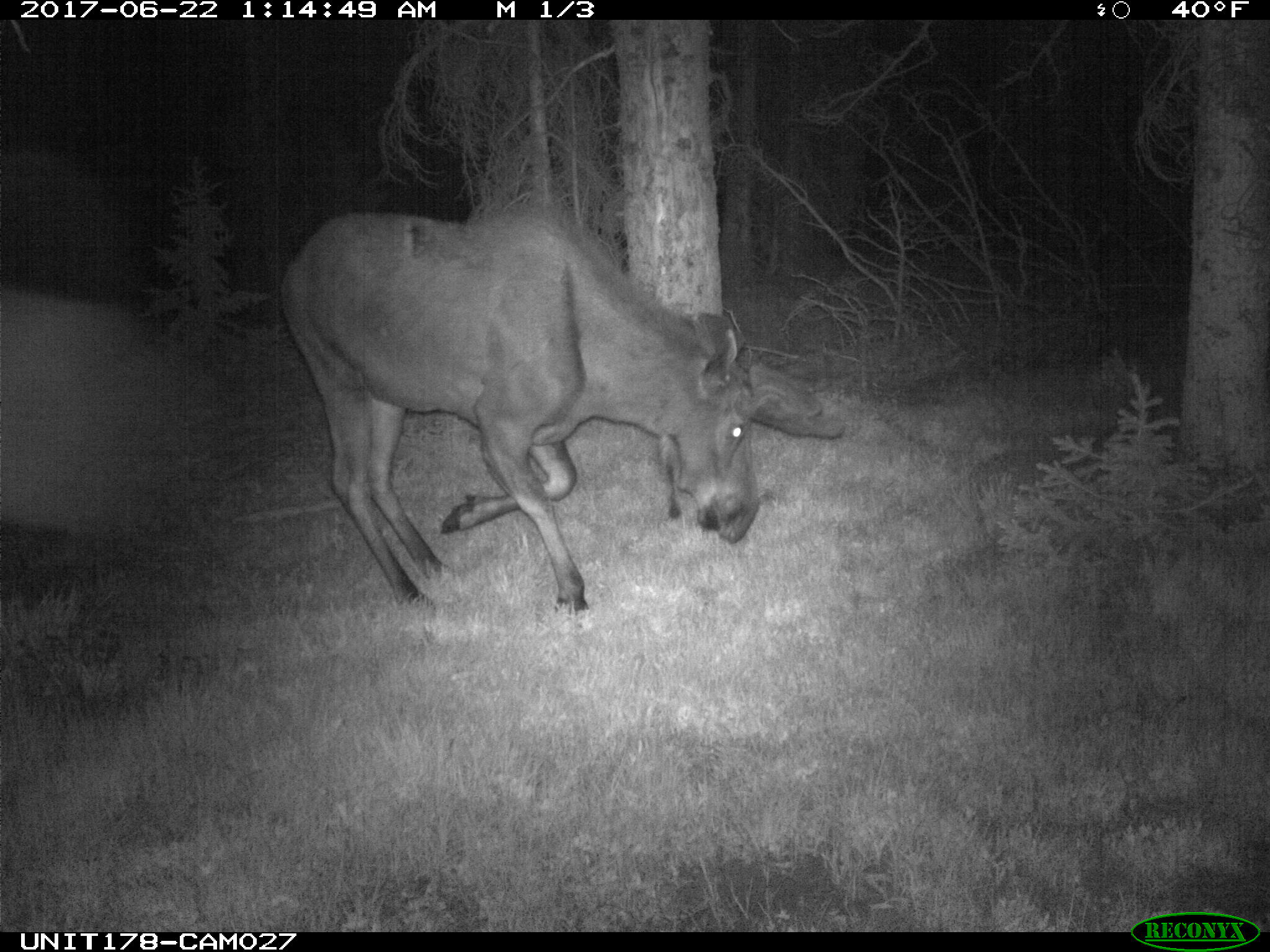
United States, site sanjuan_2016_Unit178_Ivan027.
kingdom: Animalia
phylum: Chordata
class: Mammalia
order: Artiodactyla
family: Cervidae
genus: Alces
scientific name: Alces alces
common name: moose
Alces alces (moose).